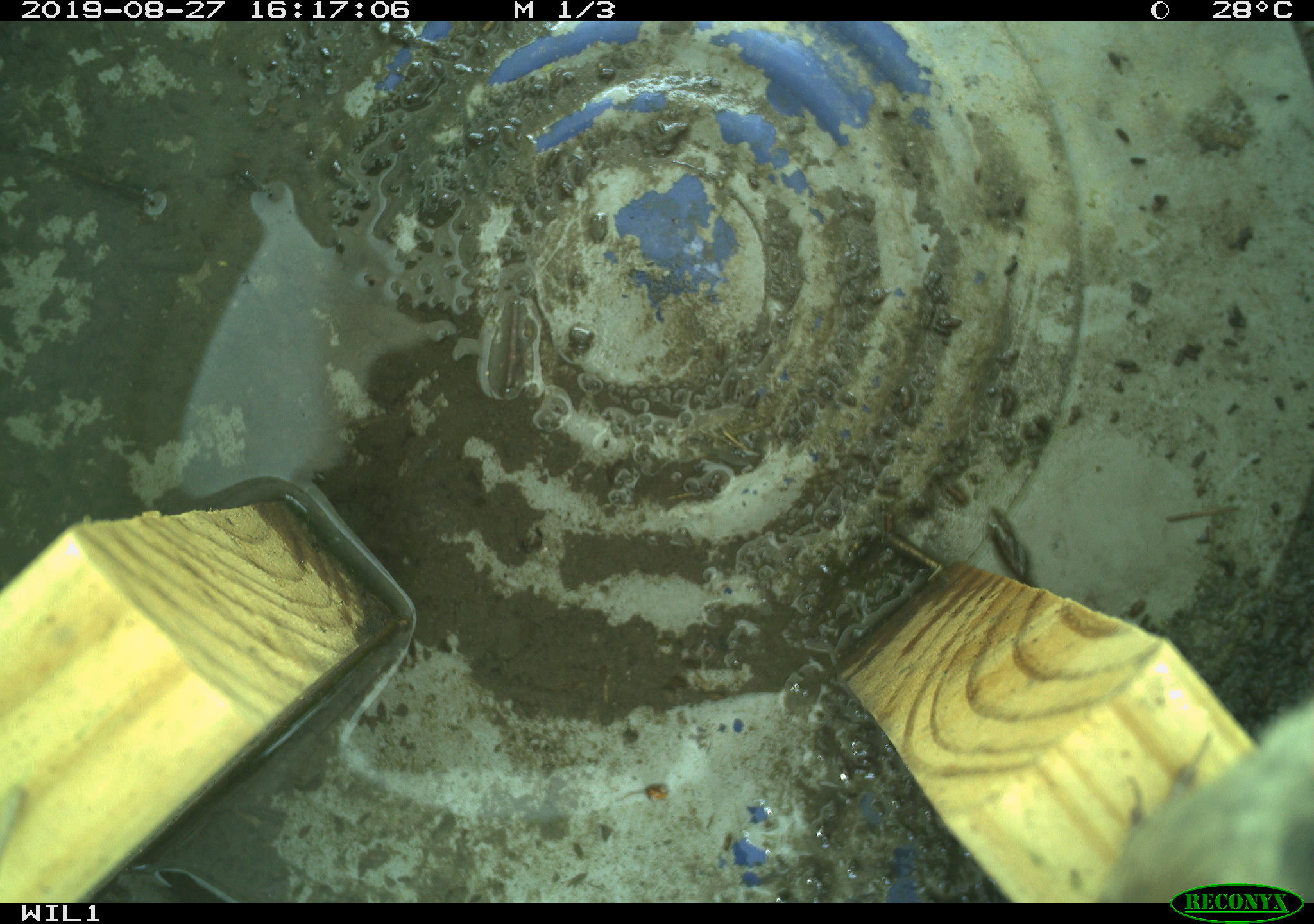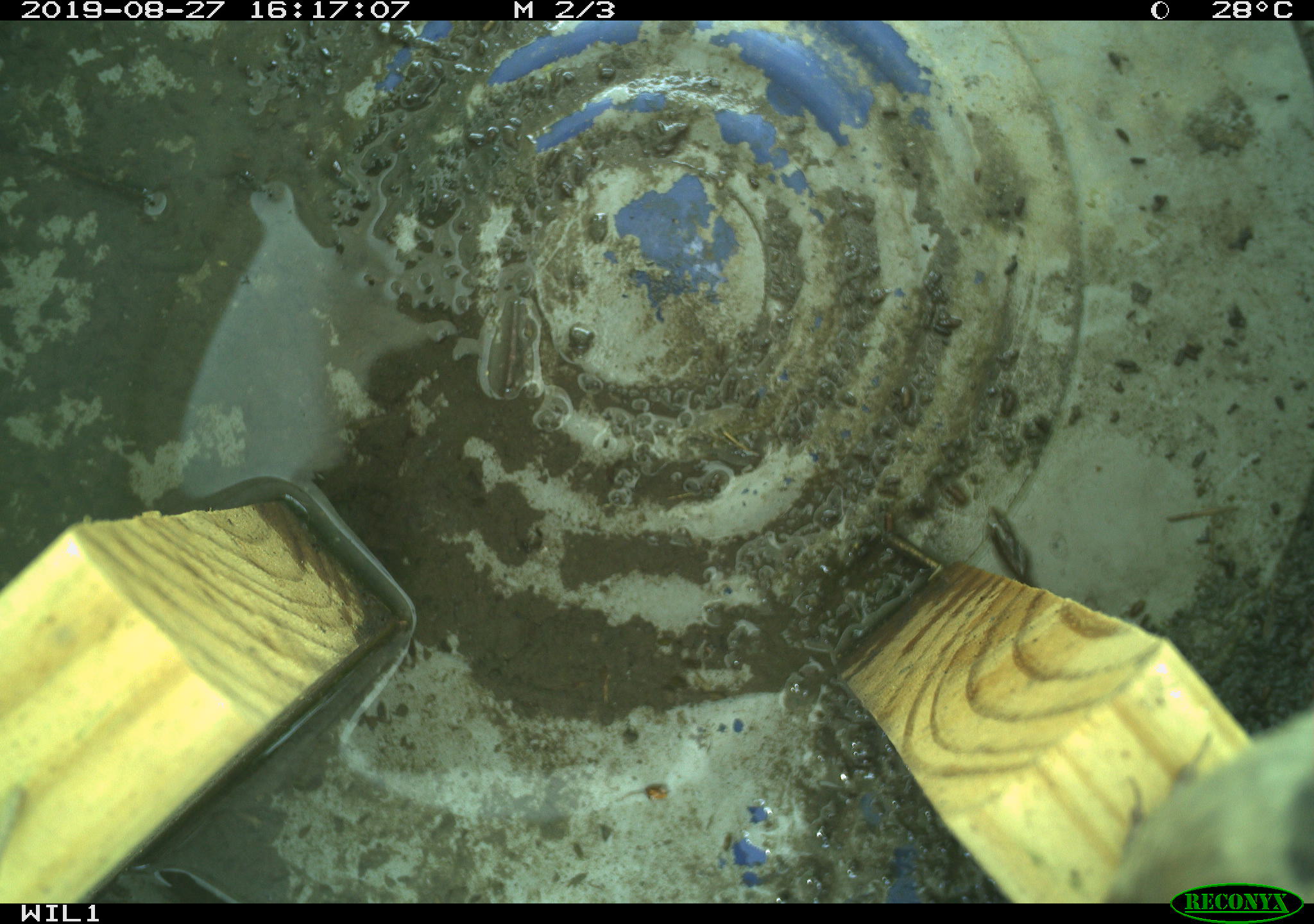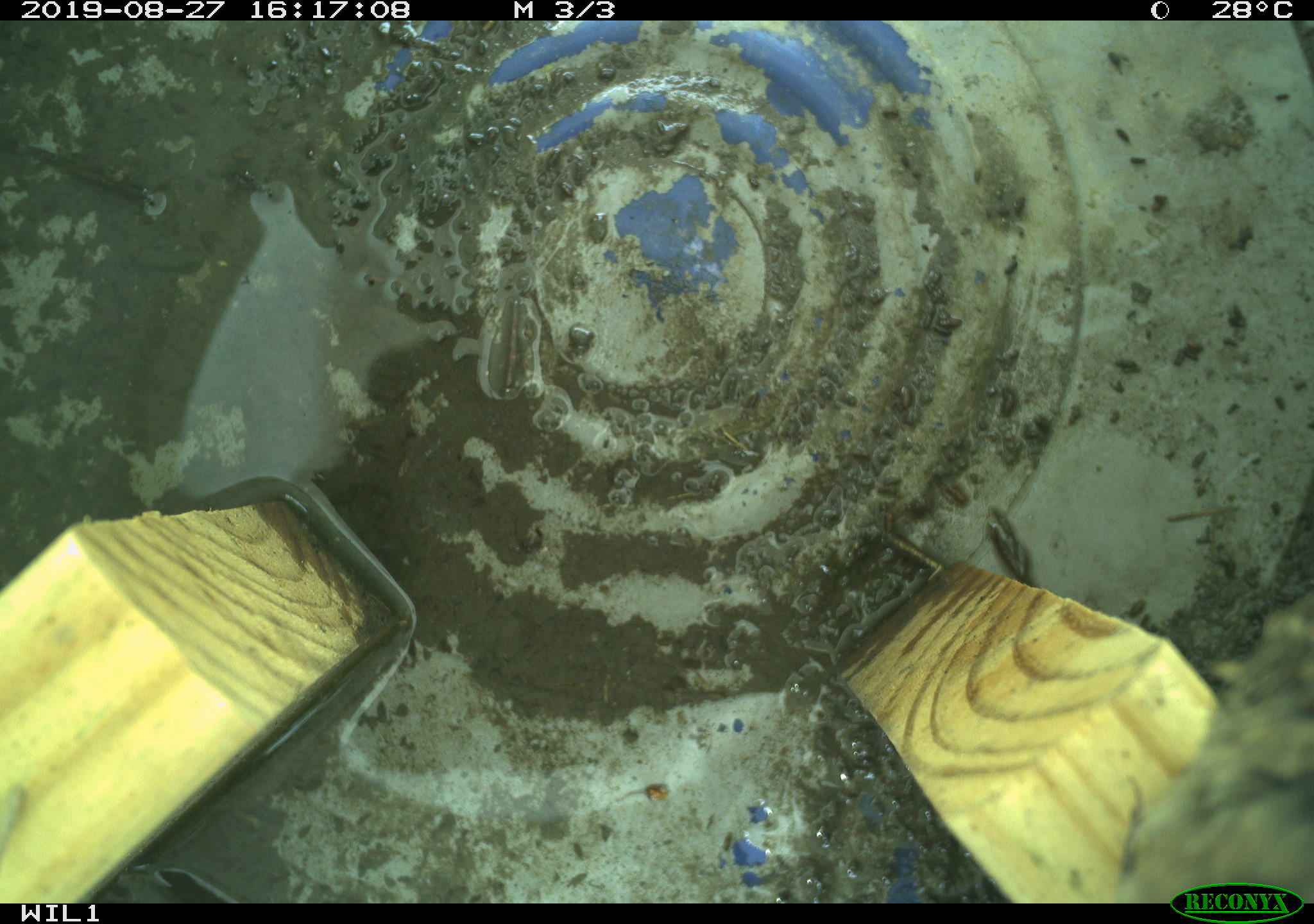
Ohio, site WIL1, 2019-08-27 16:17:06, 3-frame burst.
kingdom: Animalia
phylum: Chordata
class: Aves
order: Passeriformes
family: Troglodytidae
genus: Troglodytes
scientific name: Troglodytes aedon aedon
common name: northern house wren